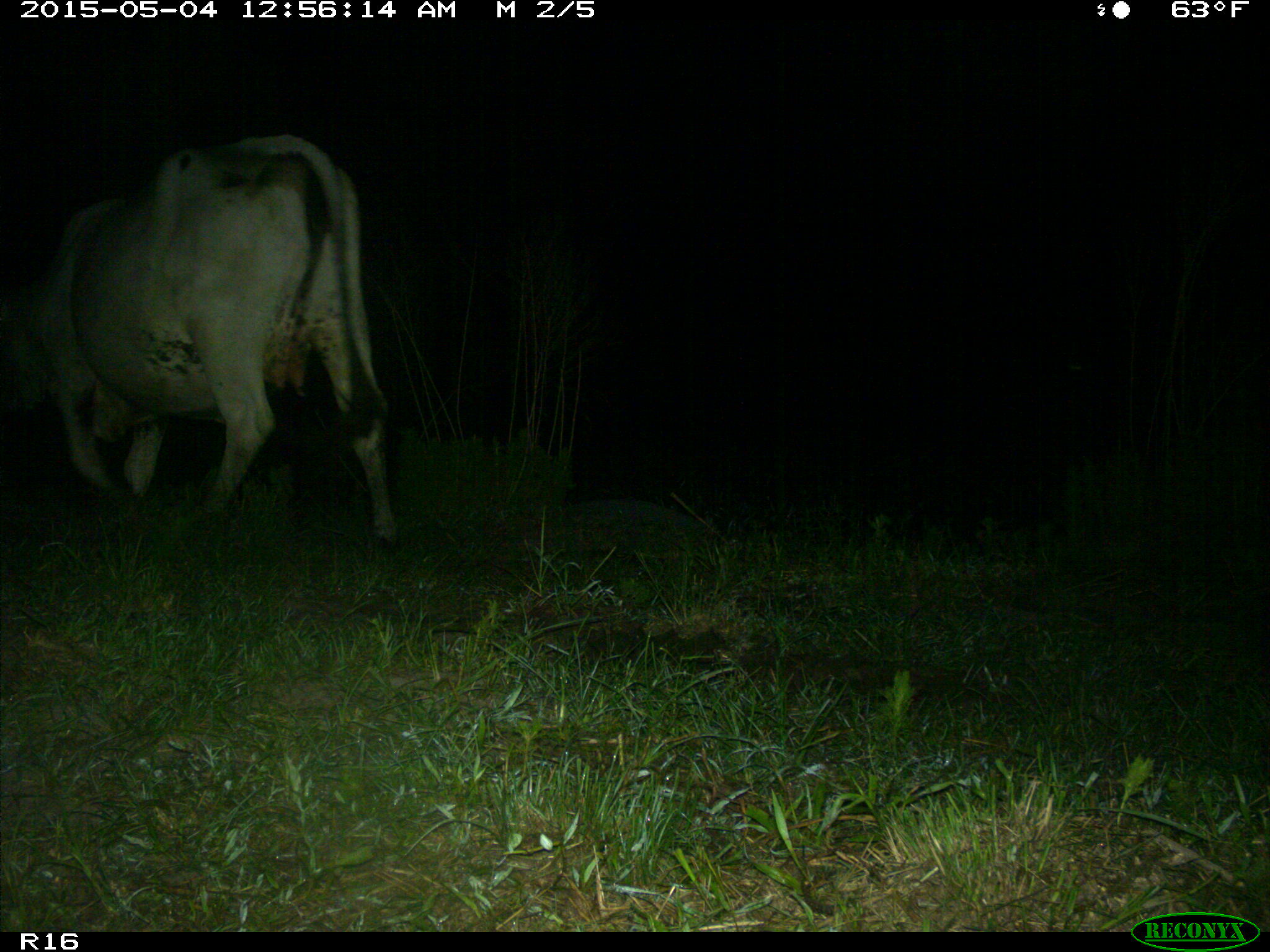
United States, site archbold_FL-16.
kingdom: Animalia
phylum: Chordata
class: Mammalia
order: Artiodactyla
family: Bovidae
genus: Bos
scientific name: Bos taurus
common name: domestic cow